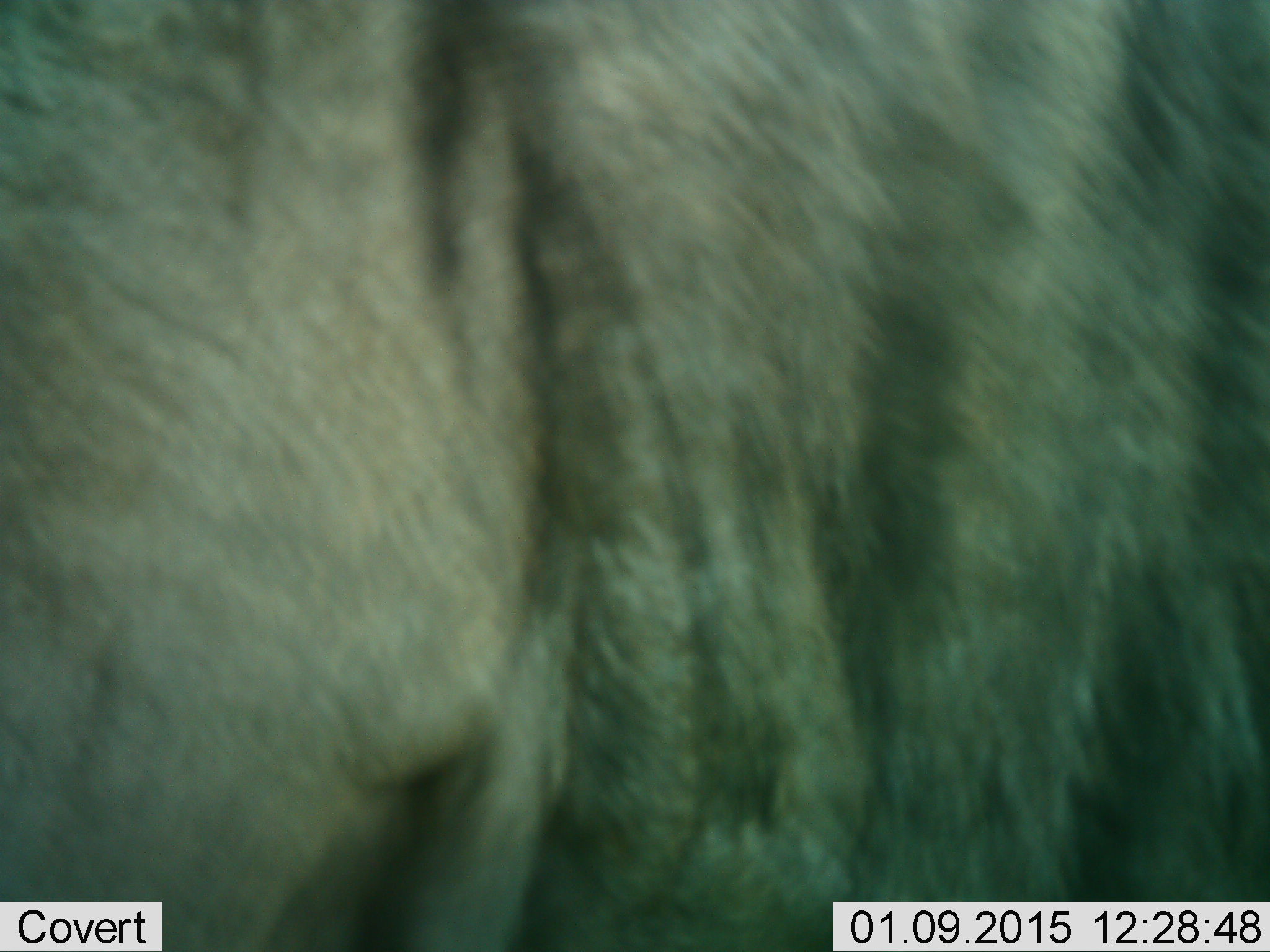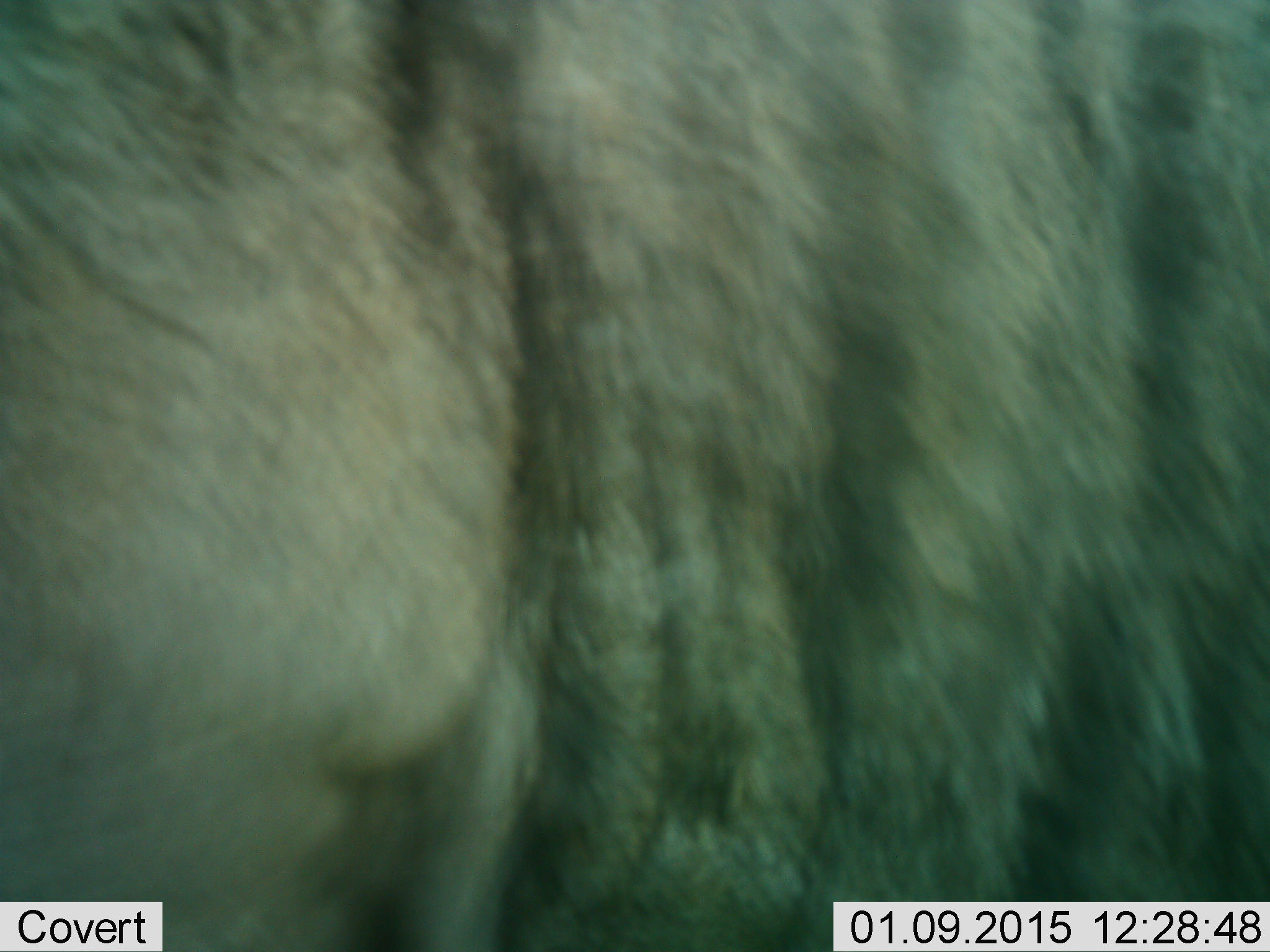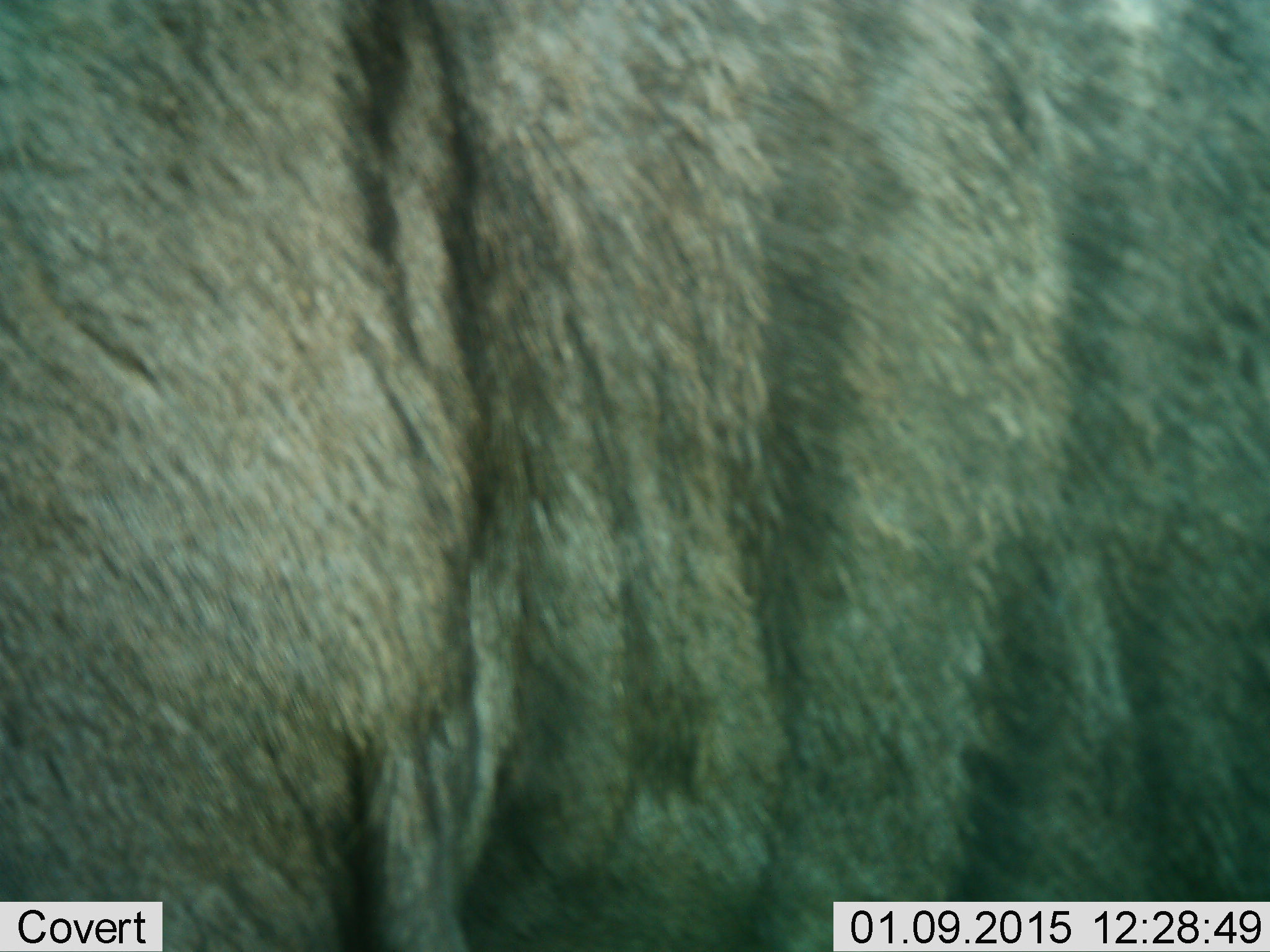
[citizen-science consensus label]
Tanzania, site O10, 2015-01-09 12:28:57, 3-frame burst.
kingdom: Animalia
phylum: Chordata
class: Mammalia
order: Artiodactyla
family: Bovidae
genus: Connochaetes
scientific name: Connochaetes taurinus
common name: blue wildebeest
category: wildebeest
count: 1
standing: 70%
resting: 10%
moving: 20%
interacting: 0%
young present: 0%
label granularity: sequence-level